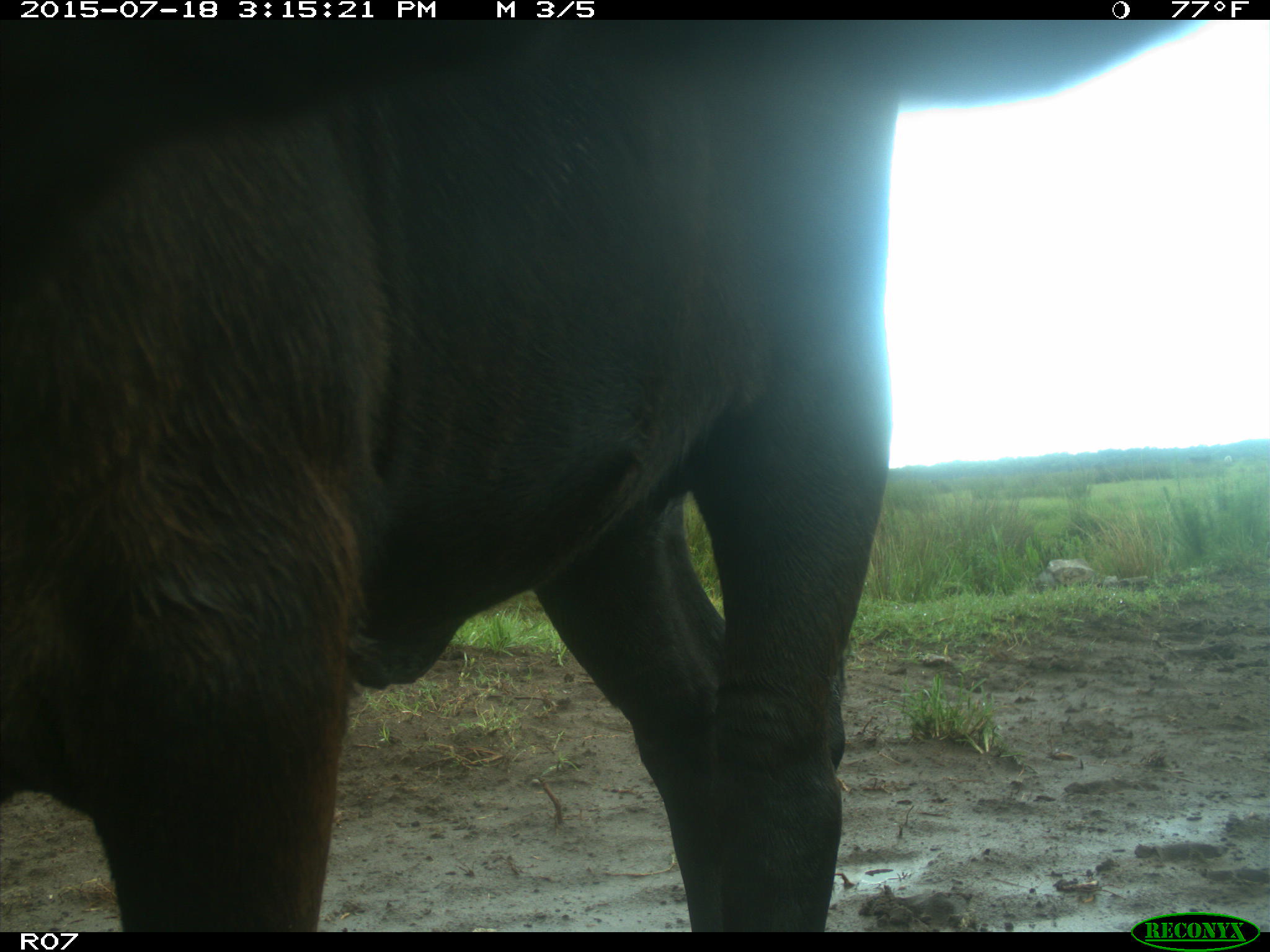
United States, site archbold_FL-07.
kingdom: Animalia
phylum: Chordata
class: Mammalia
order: Artiodactyla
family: Bovidae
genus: Bos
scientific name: Bos taurus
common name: domestic cow